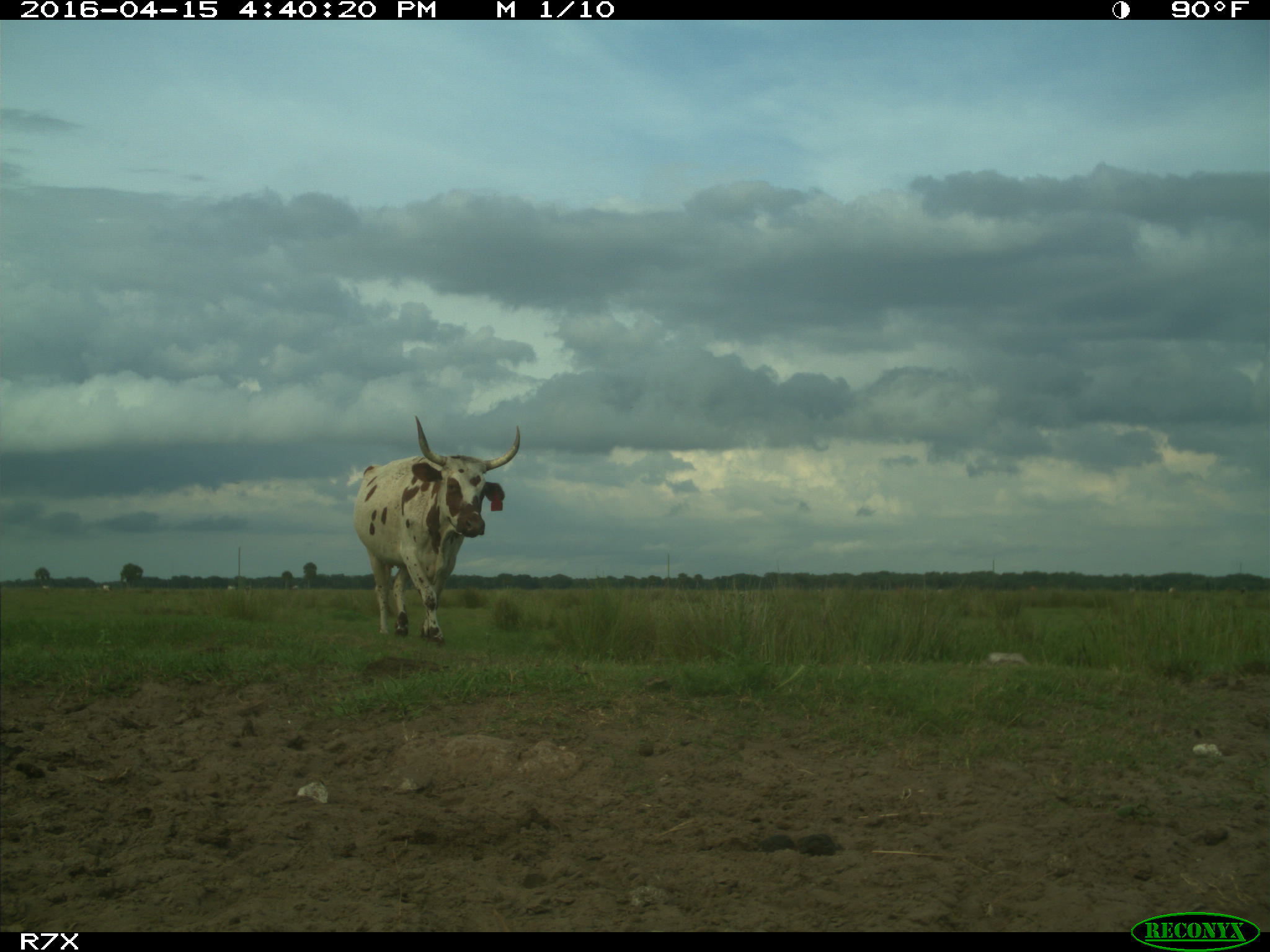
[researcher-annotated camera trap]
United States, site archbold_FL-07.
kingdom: Animalia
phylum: Chordata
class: Mammalia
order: Artiodactyla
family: Bovidae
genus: Bos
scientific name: Bos taurus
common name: domestic cow